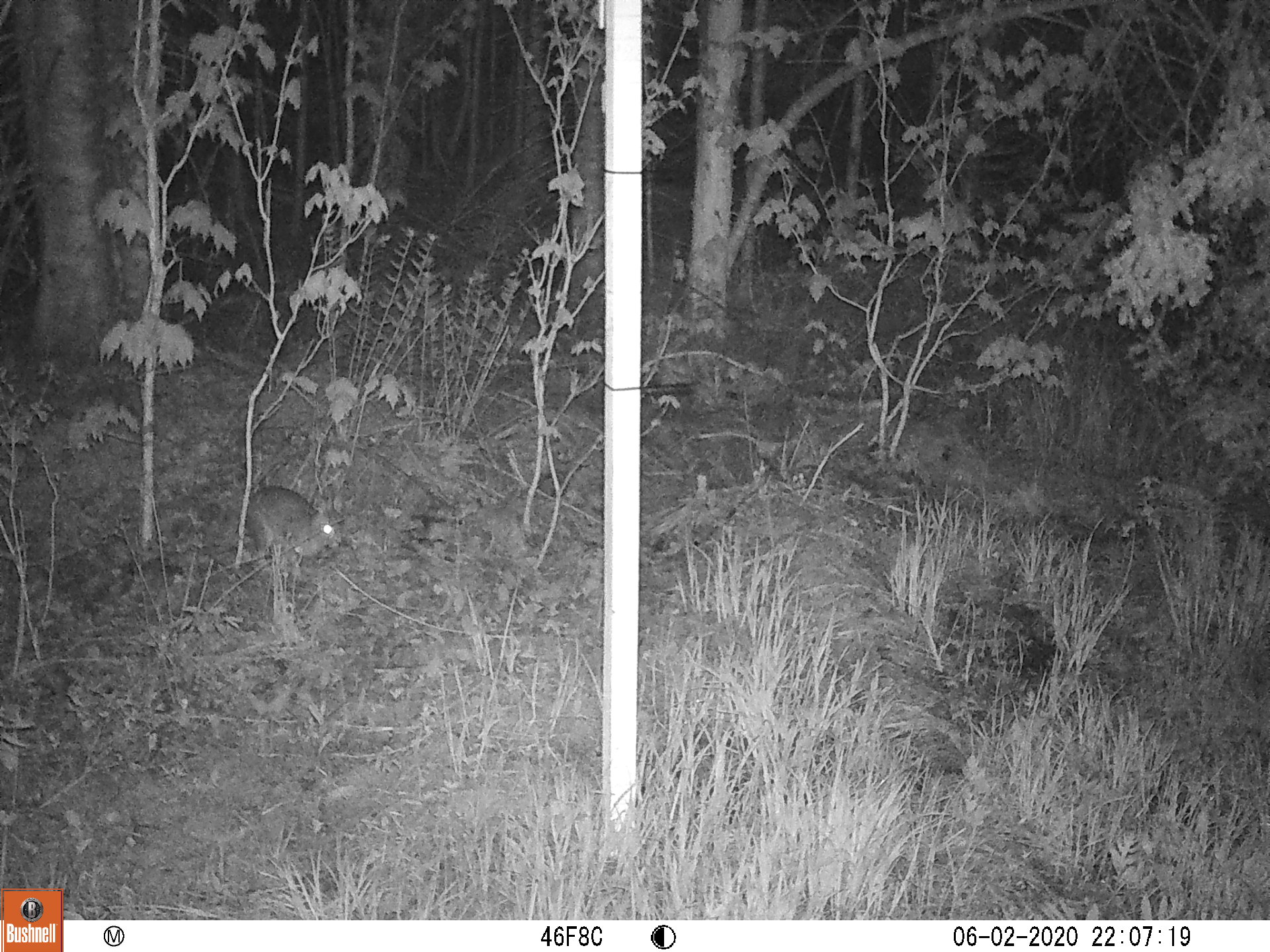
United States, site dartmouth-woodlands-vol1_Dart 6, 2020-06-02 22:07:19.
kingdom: Animalia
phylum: Chordata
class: Mammalia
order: Lagomorpha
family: Leporidae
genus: Lepus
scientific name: Lepus americanus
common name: snowshoe hare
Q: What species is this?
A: Snowshoe hare (Lepus americanus).